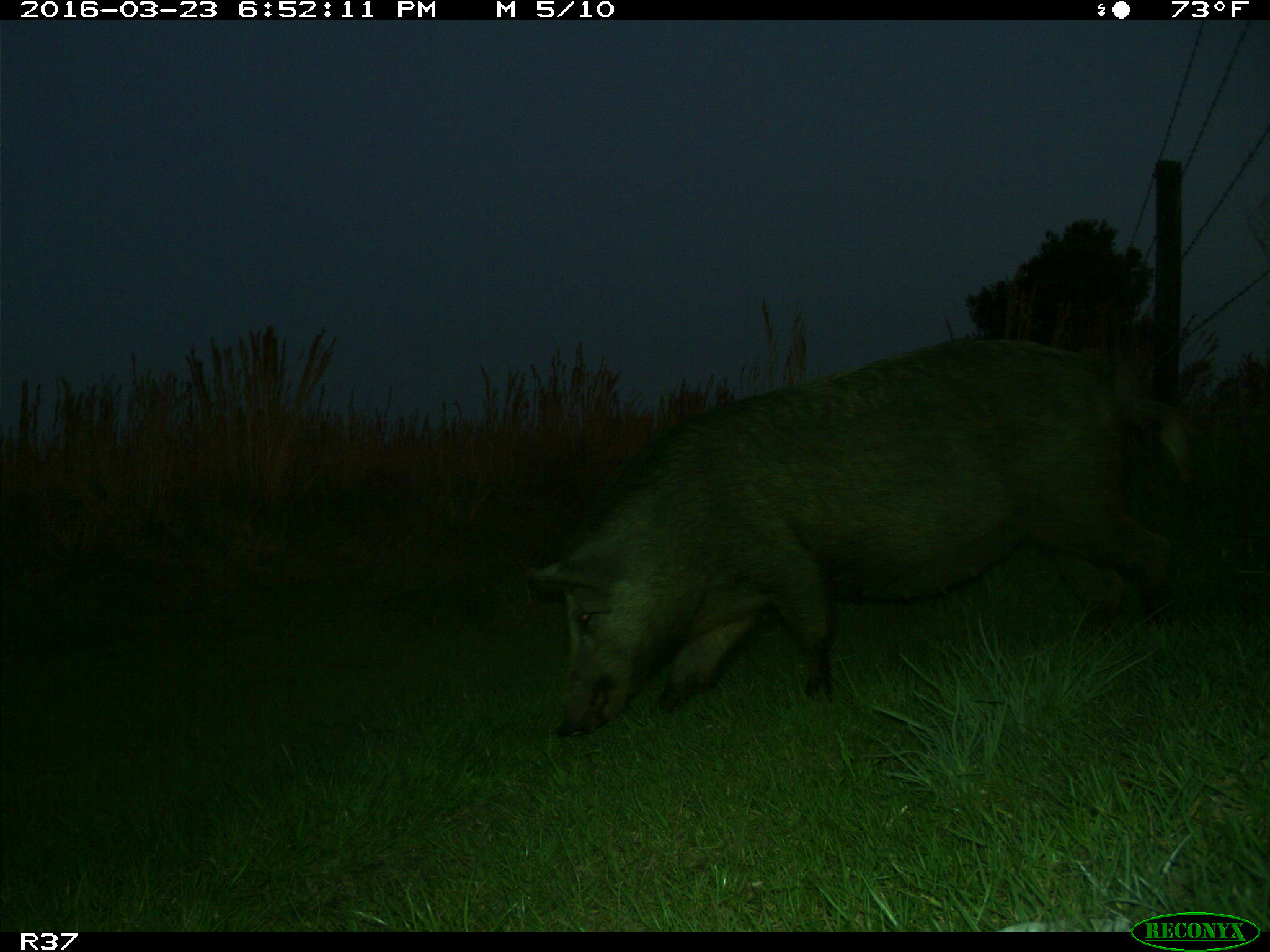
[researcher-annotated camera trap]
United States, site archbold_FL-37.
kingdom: Animalia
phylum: Chordata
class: Mammalia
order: Artiodactyla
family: Suidae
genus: Sus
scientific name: Sus scrofa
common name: wild boar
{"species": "Sus scrofa (wild boar)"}